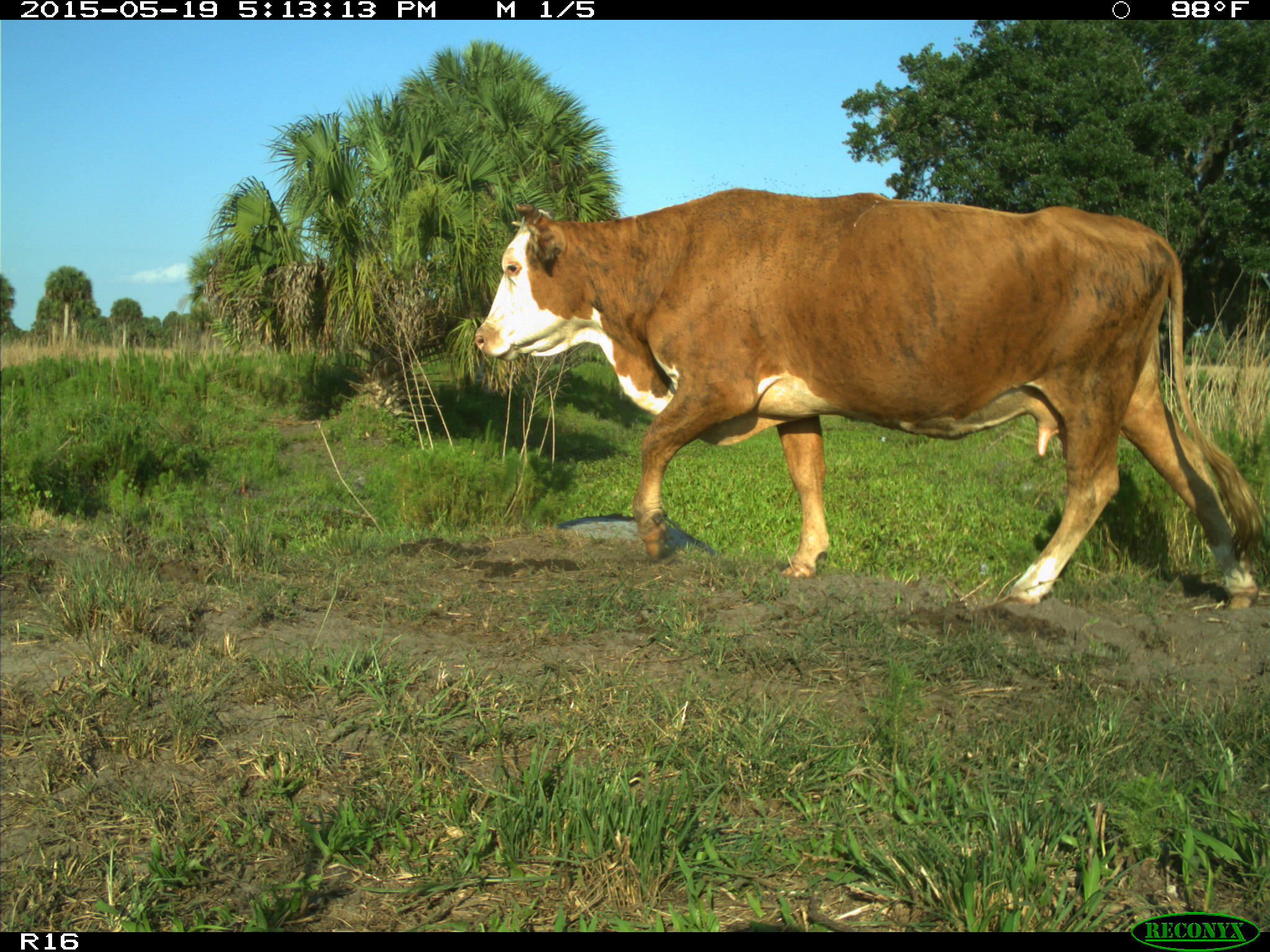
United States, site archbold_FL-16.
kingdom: Animalia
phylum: Chordata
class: Mammalia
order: Artiodactyla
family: Bovidae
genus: Bos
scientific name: Bos taurus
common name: domestic cow